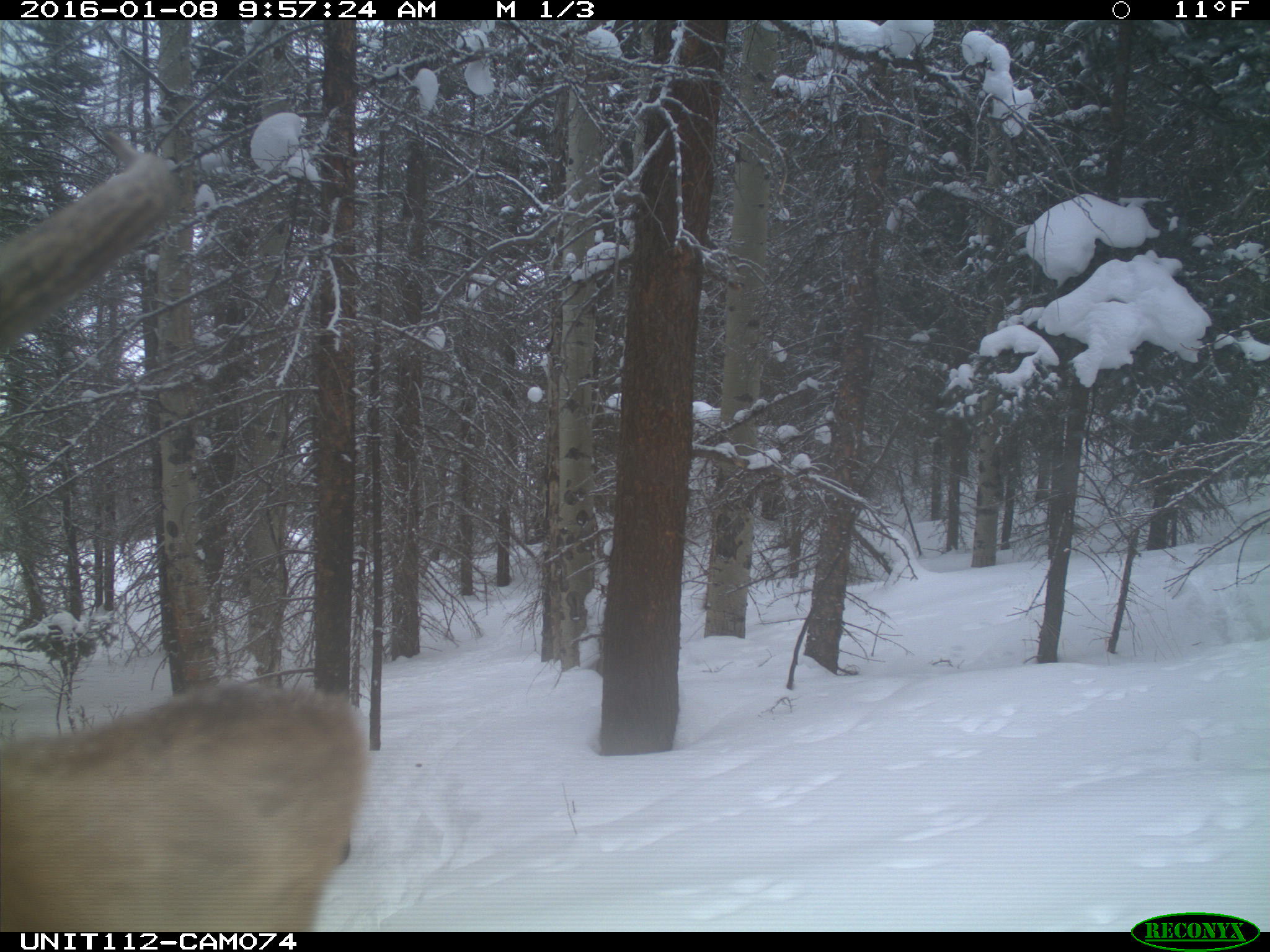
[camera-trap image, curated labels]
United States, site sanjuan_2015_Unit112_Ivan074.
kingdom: Animalia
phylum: Chordata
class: Mammalia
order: Artiodactyla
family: Cervidae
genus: Cervus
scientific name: Cervus elaphus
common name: red deer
Cervus elaphus (red deer).